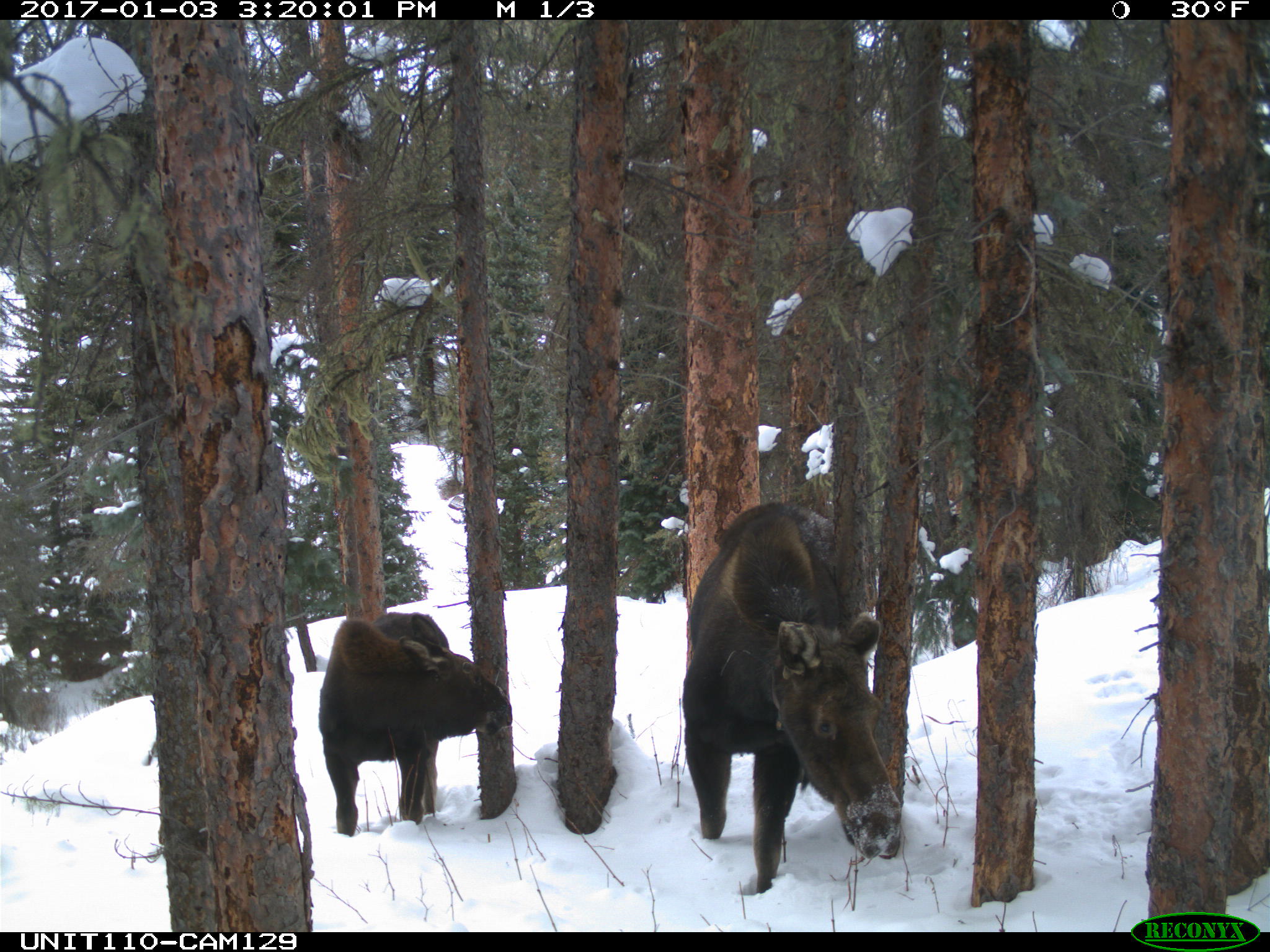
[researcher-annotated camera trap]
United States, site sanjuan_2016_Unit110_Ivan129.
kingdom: Animalia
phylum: Chordata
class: Mammalia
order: Artiodactyla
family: Cervidae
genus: Alces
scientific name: Alces alces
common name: moose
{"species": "Alces alces (moose)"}